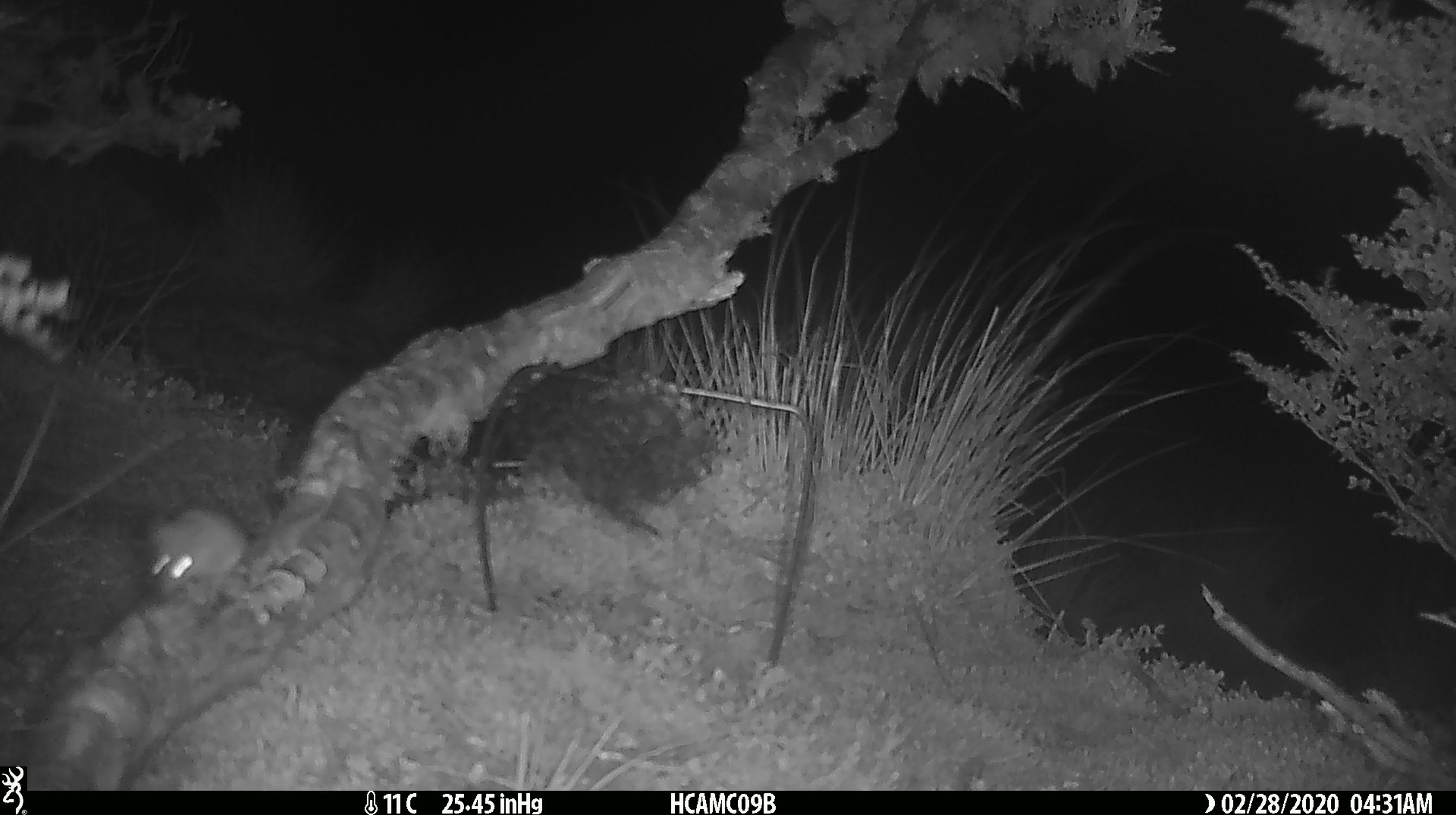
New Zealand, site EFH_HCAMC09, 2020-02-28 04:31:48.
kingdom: Animalia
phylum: Chordata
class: Mammalia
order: Rodentia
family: Muridae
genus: Mus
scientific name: Mus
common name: mouse